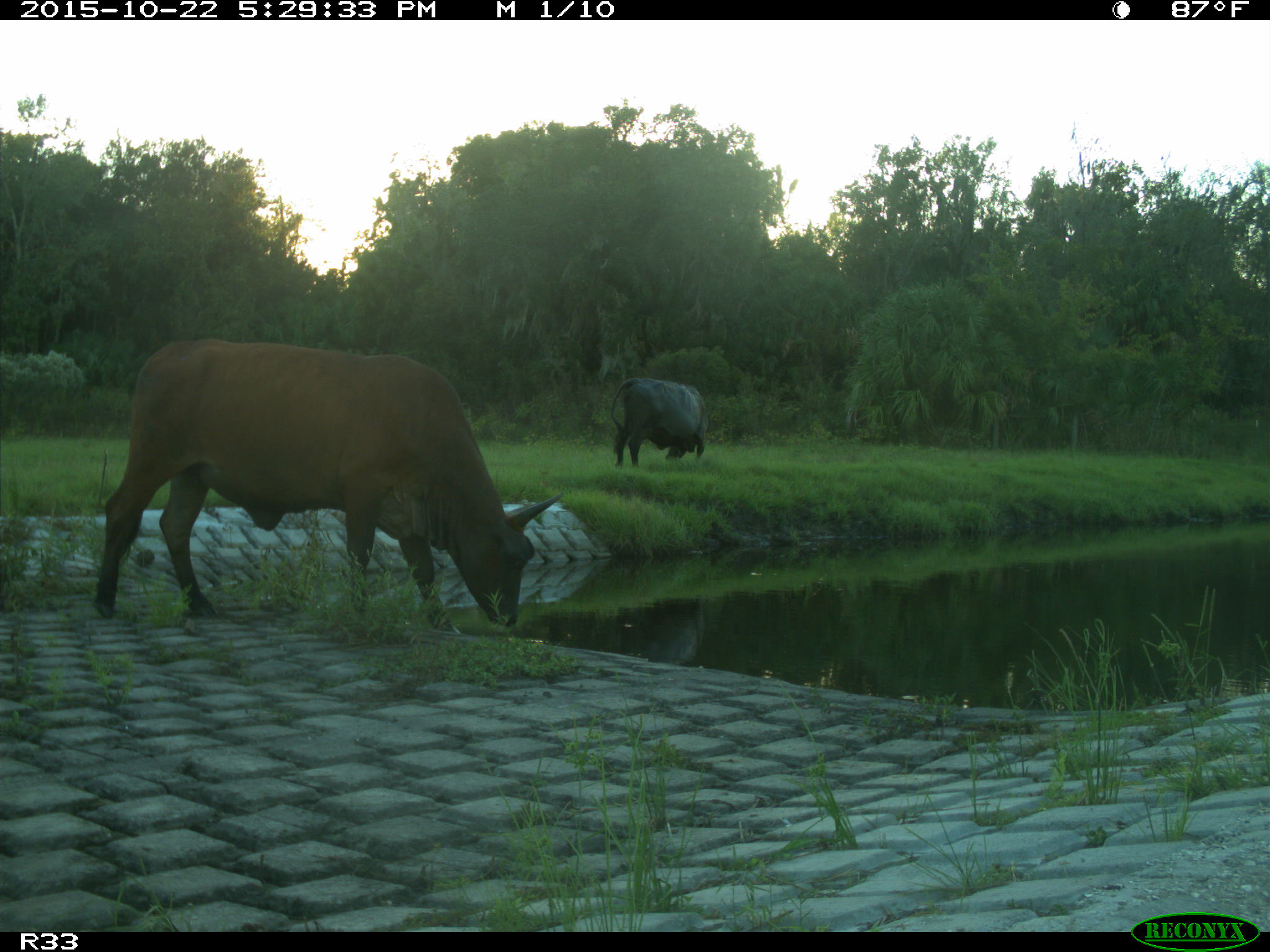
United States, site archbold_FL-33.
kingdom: Animalia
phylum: Chordata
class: Mammalia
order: Artiodactyla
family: Bovidae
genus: Bos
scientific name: Bos taurus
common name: domestic cow